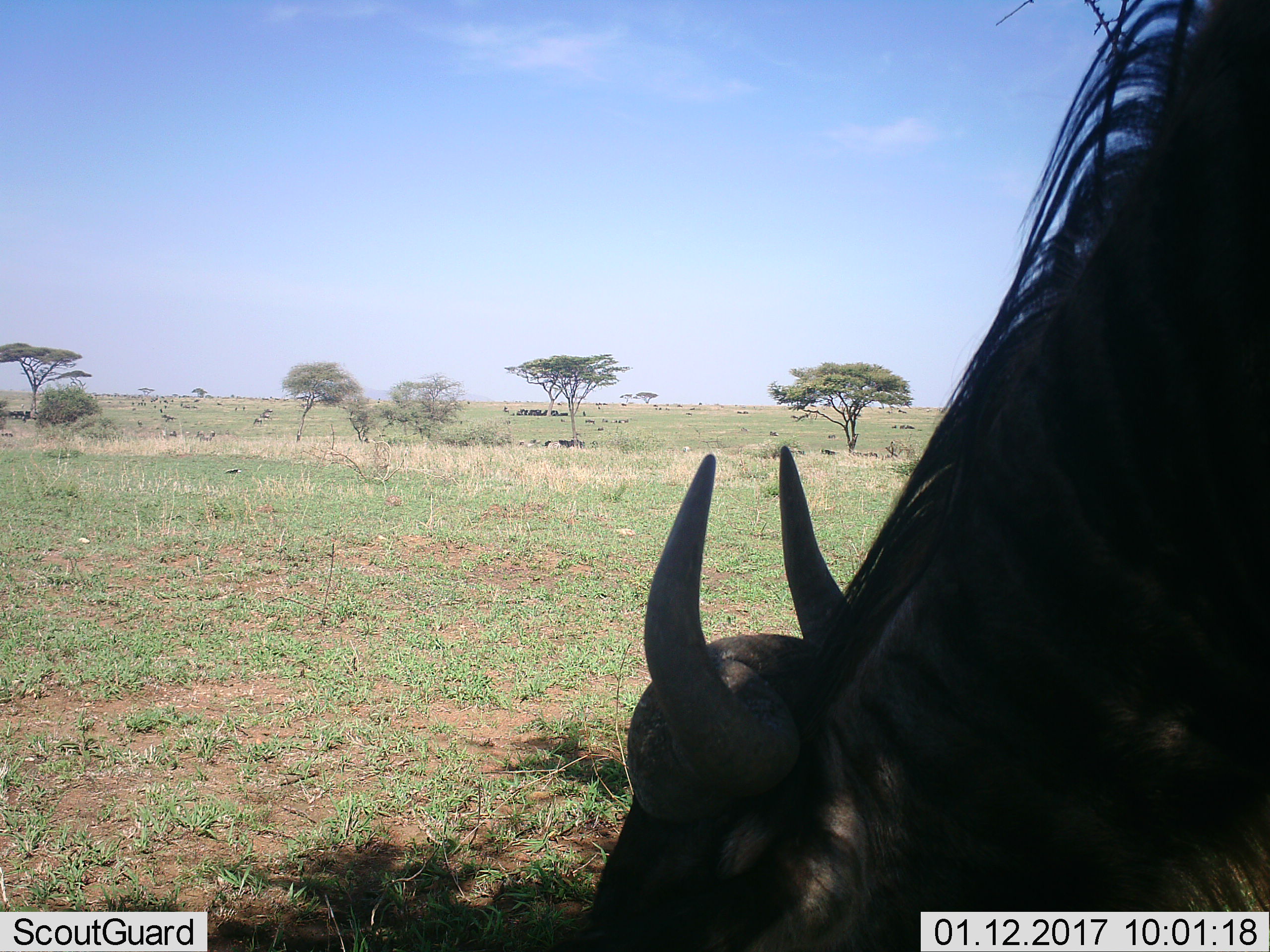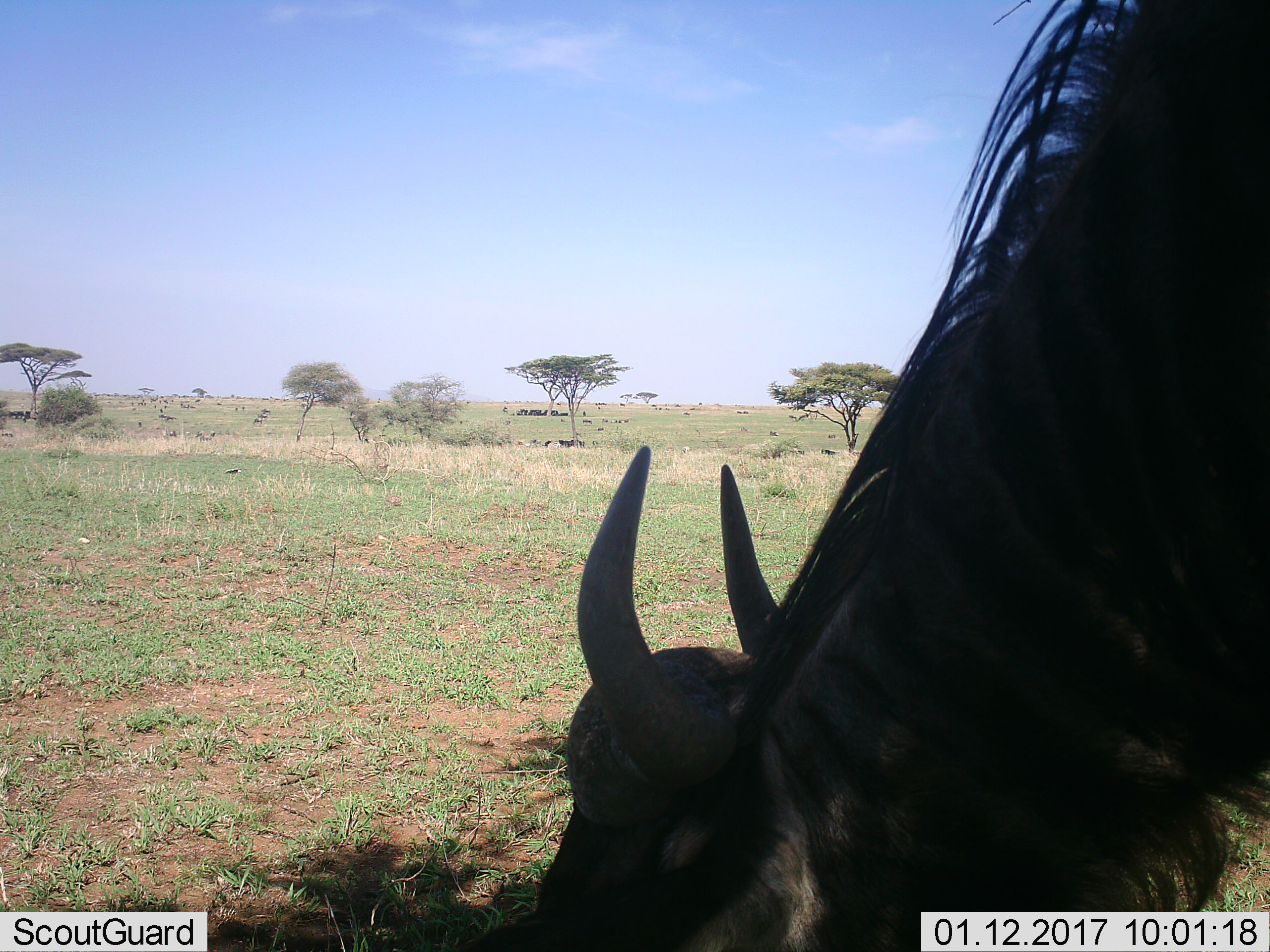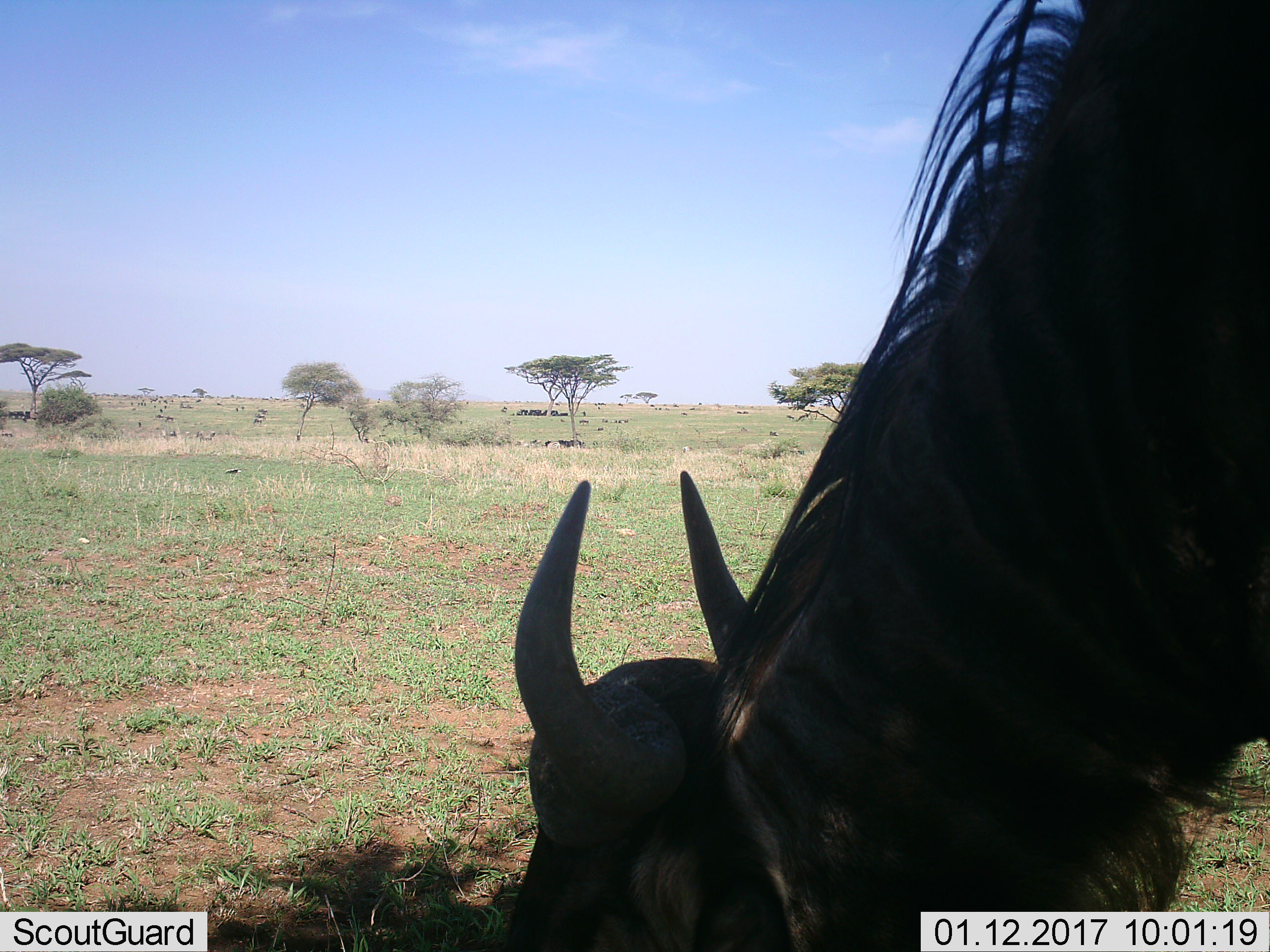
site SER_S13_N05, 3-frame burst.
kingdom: Animalia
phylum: Chordata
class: Mammalia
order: Artiodactyla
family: Bovidae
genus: Connochaetes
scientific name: Connochaetes taurinus taurinus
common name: blue wildebeest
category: wildebeestblue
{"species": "wildebeestblue (blue wildebeest) (Connochaetes taurinus taurinus)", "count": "1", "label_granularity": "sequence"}